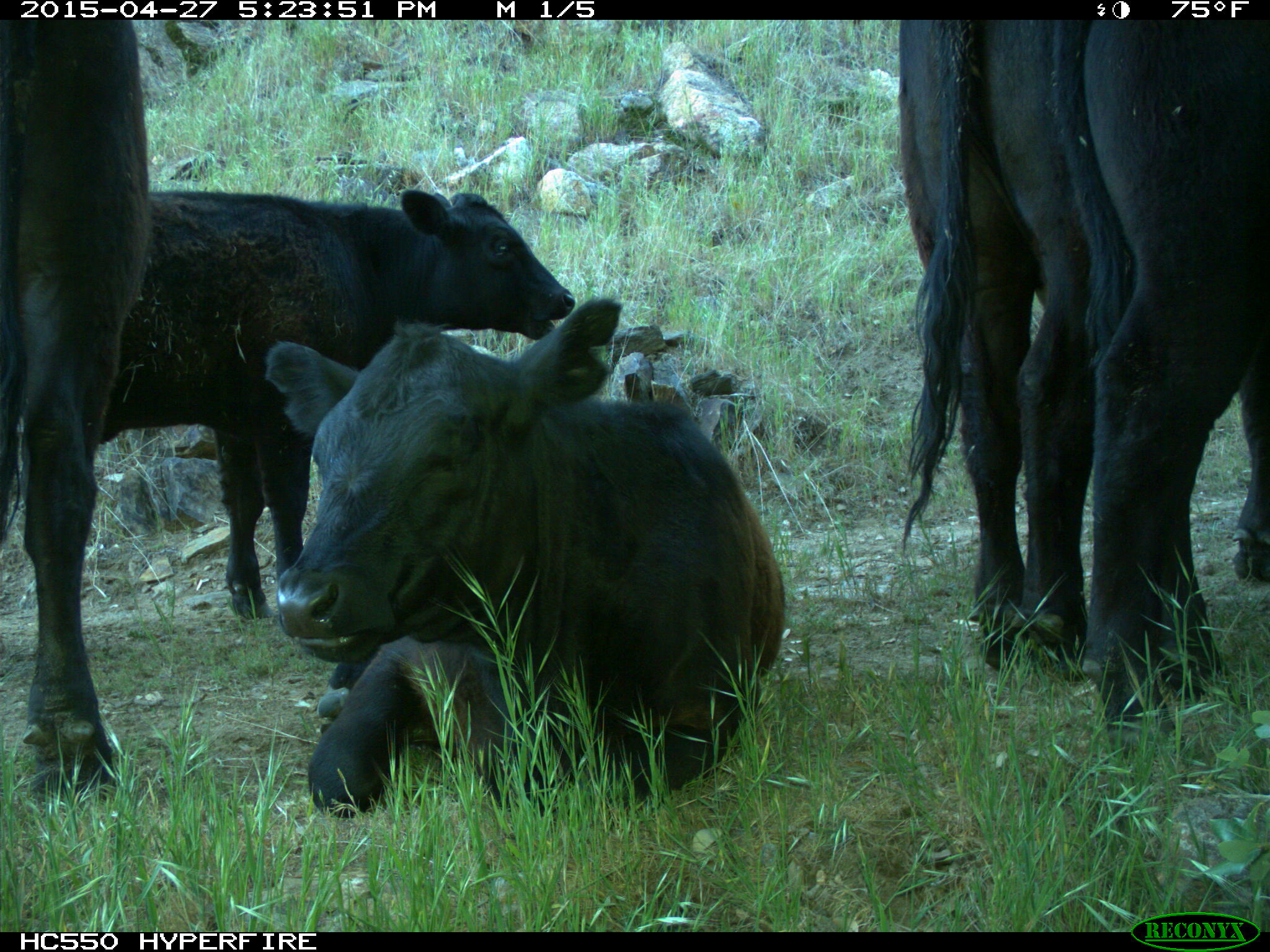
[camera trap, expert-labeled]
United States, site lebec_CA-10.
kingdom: Animalia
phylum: Chordata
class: Mammalia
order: Artiodactyla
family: Bovidae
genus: Bos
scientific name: Bos taurus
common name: domestic cow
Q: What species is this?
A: Bos taurus (domestic cow).